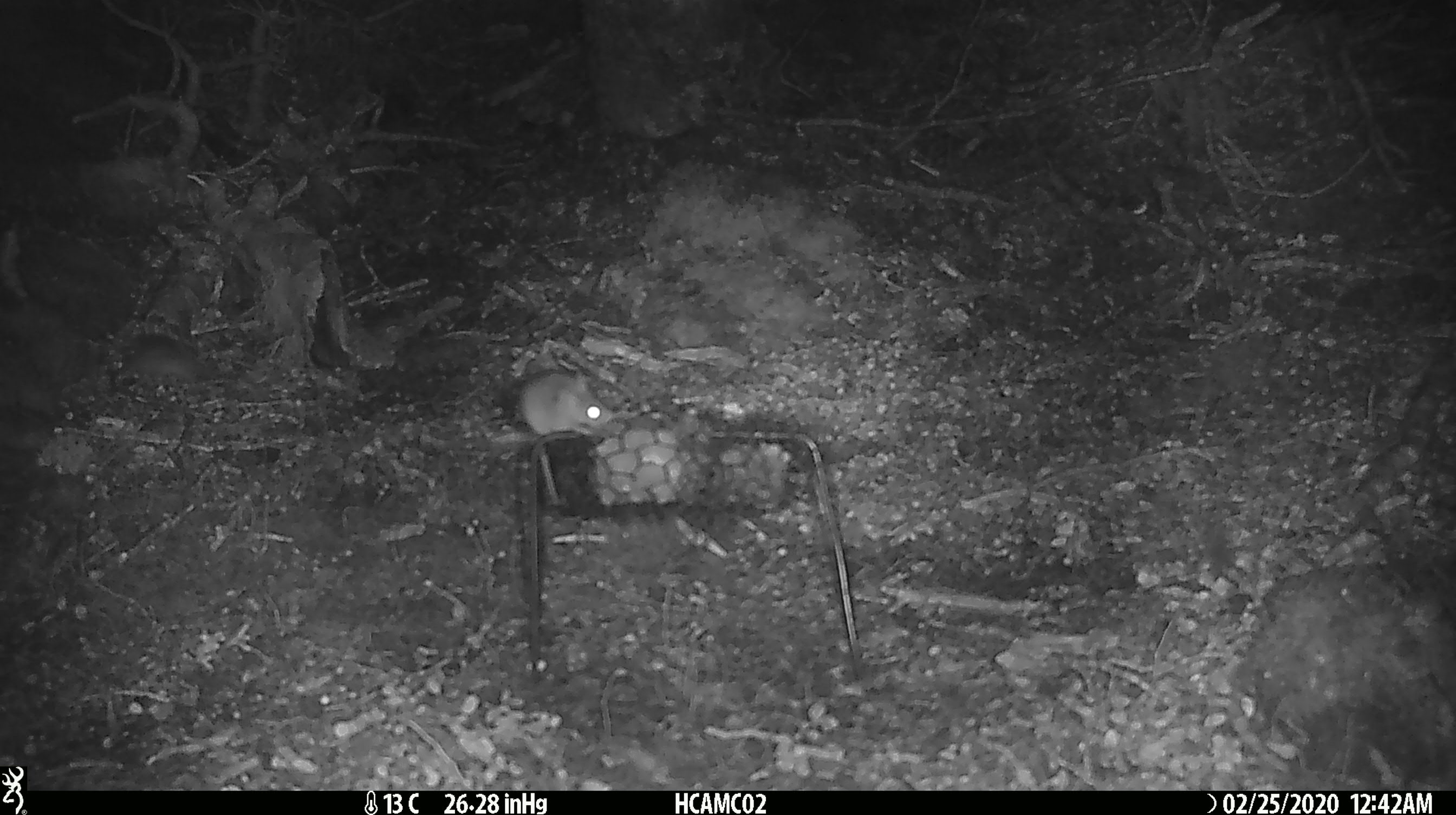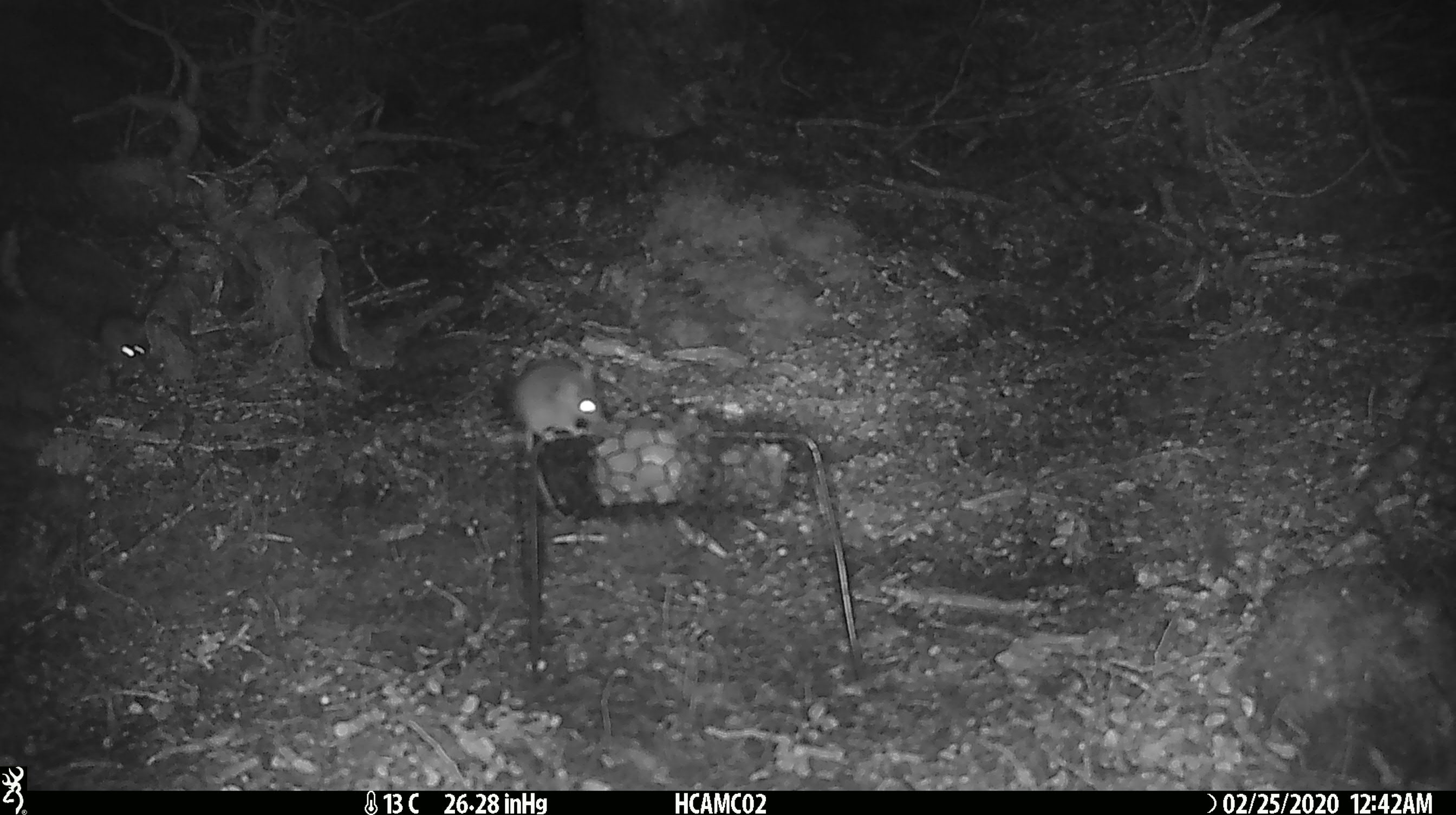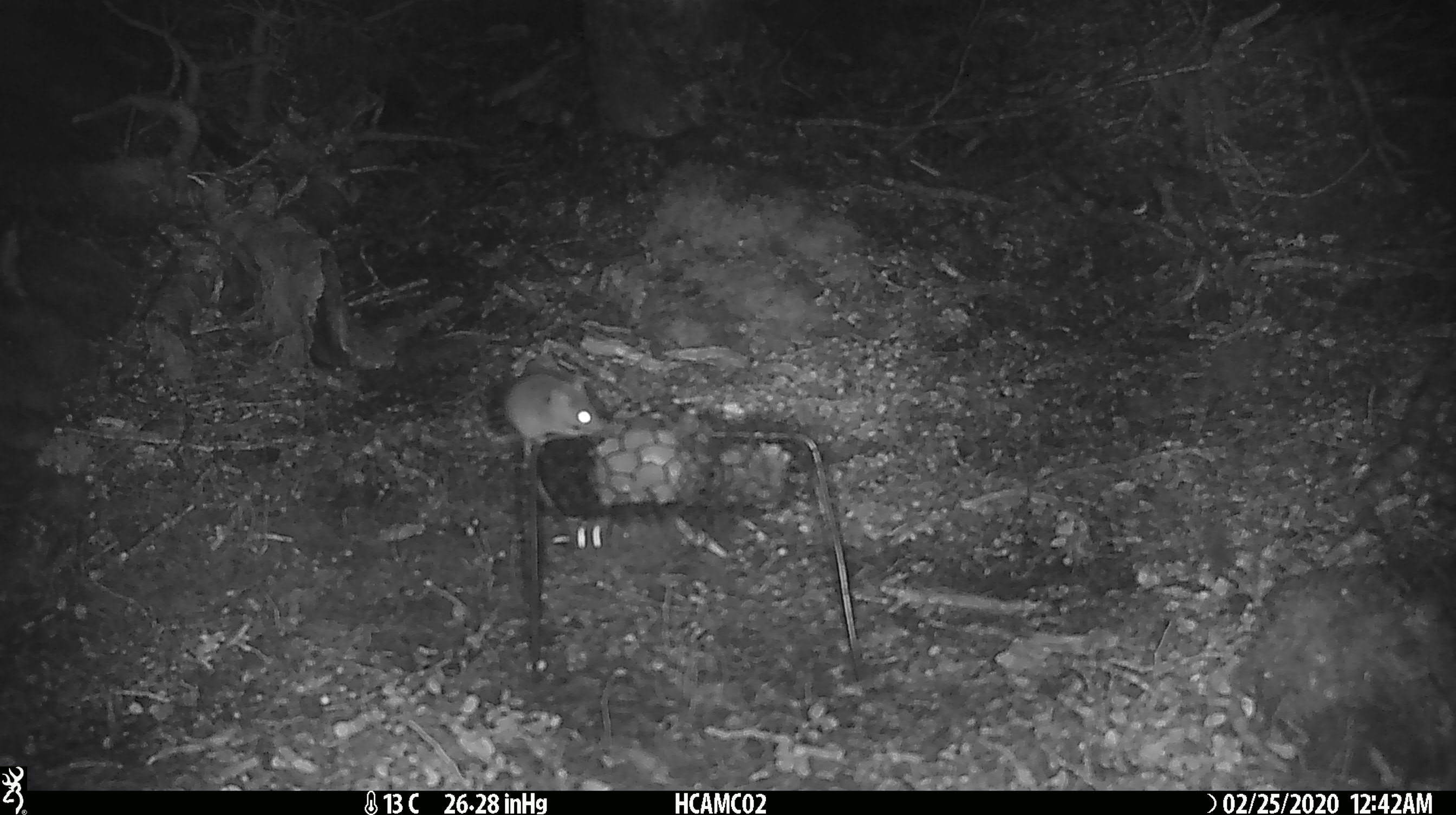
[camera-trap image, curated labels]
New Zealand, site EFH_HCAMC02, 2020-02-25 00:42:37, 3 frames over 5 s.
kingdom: Animalia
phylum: Chordata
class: Mammalia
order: Rodentia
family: Muridae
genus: Mus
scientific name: Mus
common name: mouse